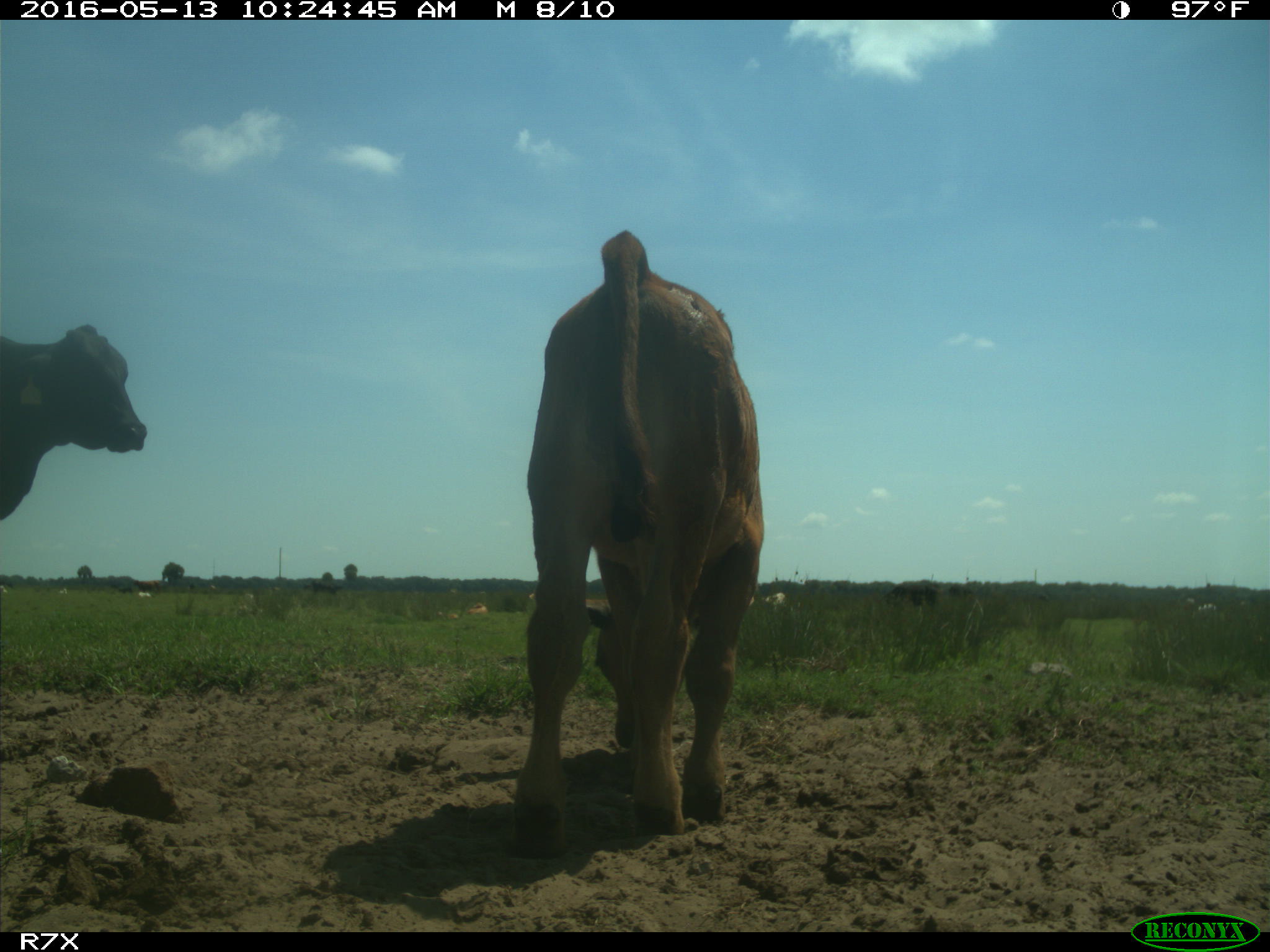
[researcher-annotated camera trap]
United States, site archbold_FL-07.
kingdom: Animalia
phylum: Chordata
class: Mammalia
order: Artiodactyla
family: Bovidae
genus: Bos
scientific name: Bos taurus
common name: domestic cow